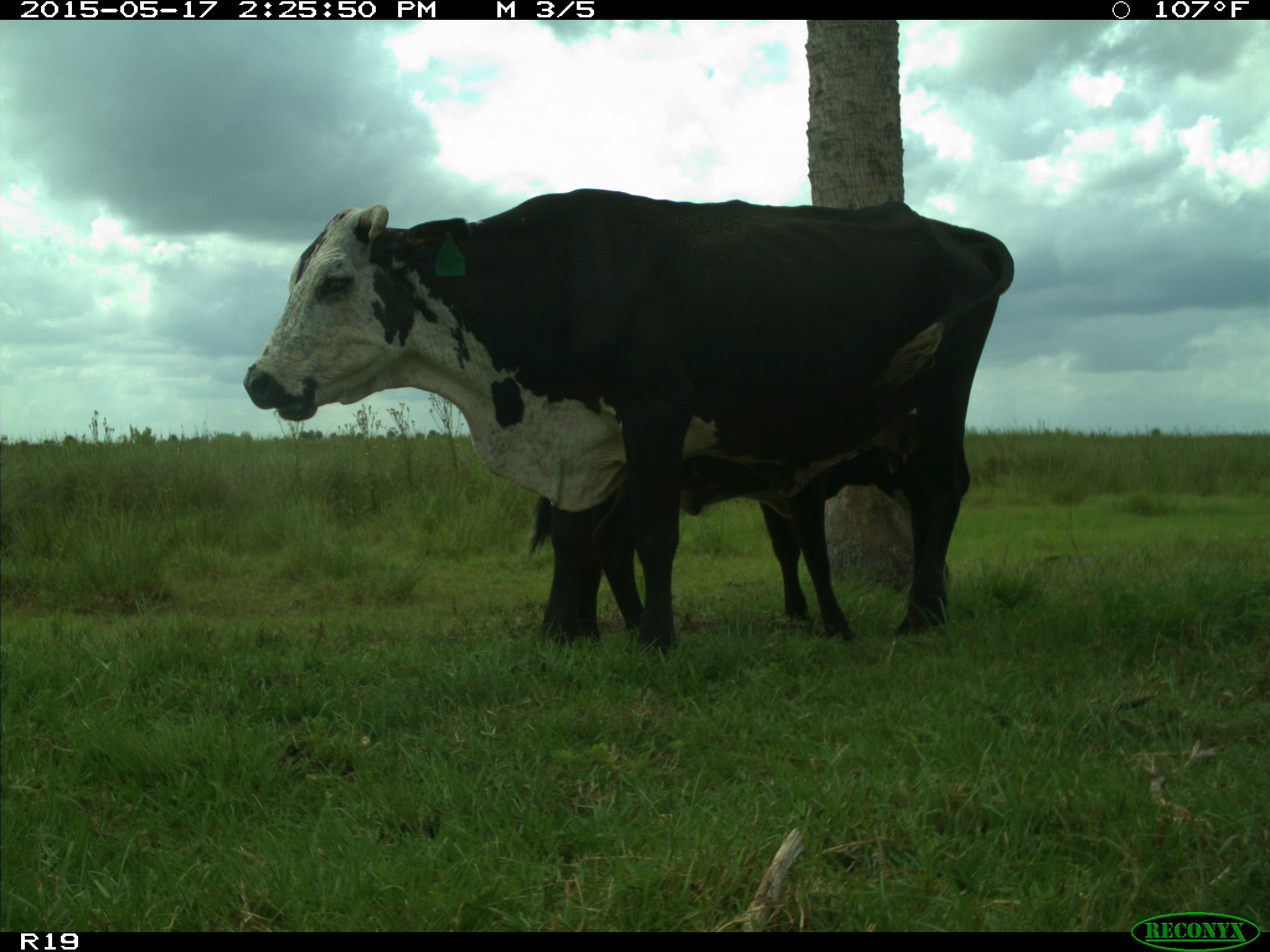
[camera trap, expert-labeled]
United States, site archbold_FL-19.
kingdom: Animalia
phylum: Chordata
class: Mammalia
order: Artiodactyla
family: Bovidae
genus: Bos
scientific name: Bos taurus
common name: domestic cow